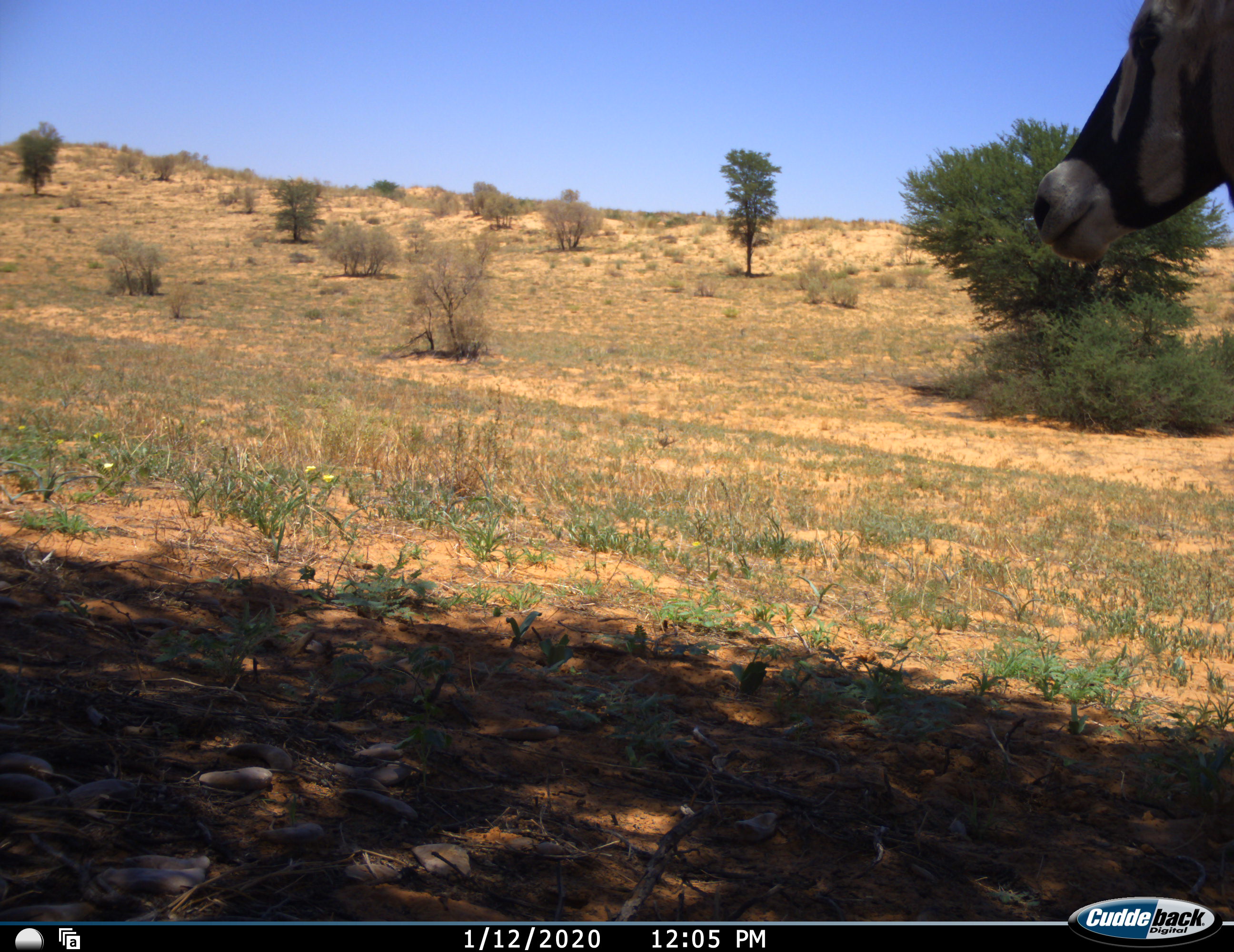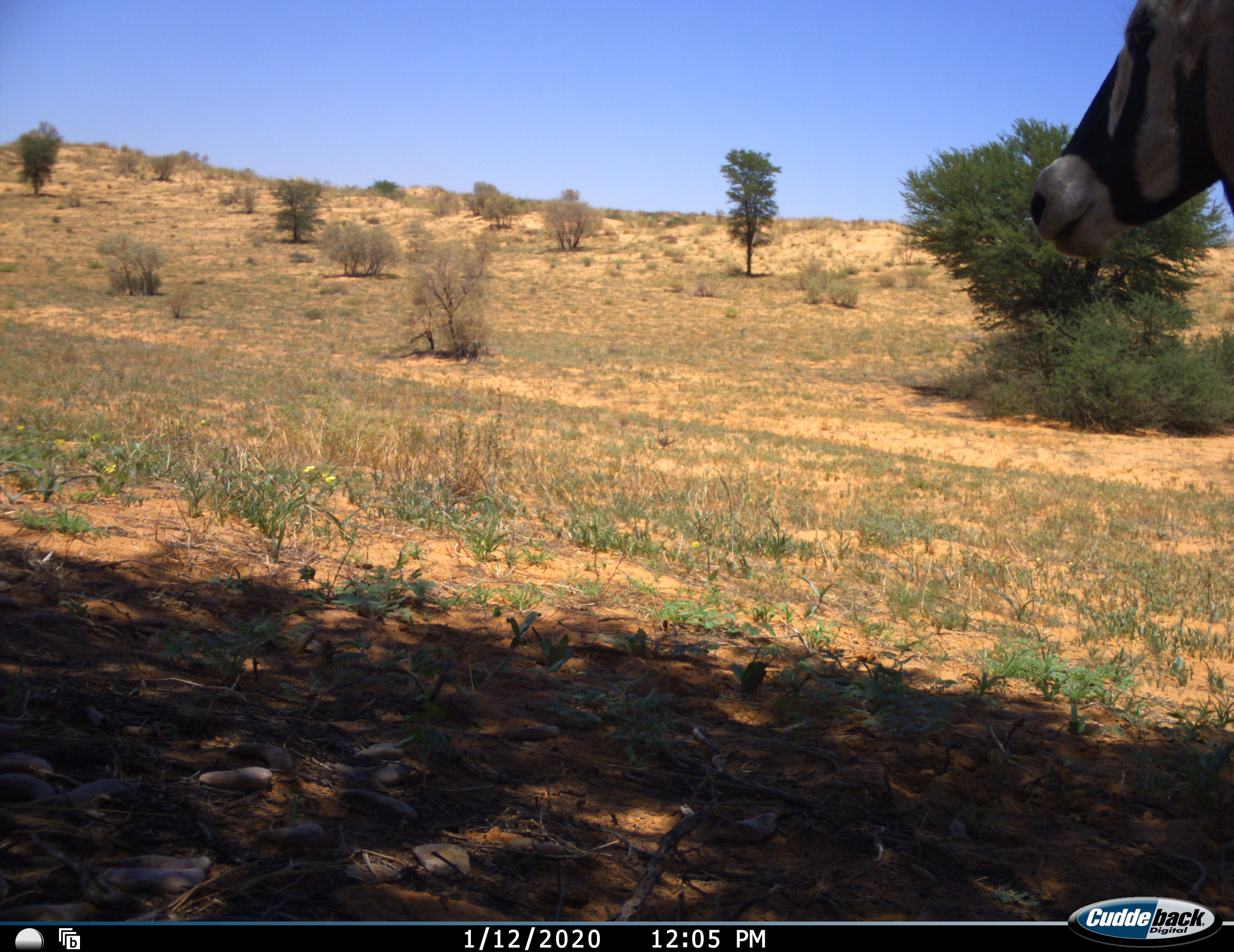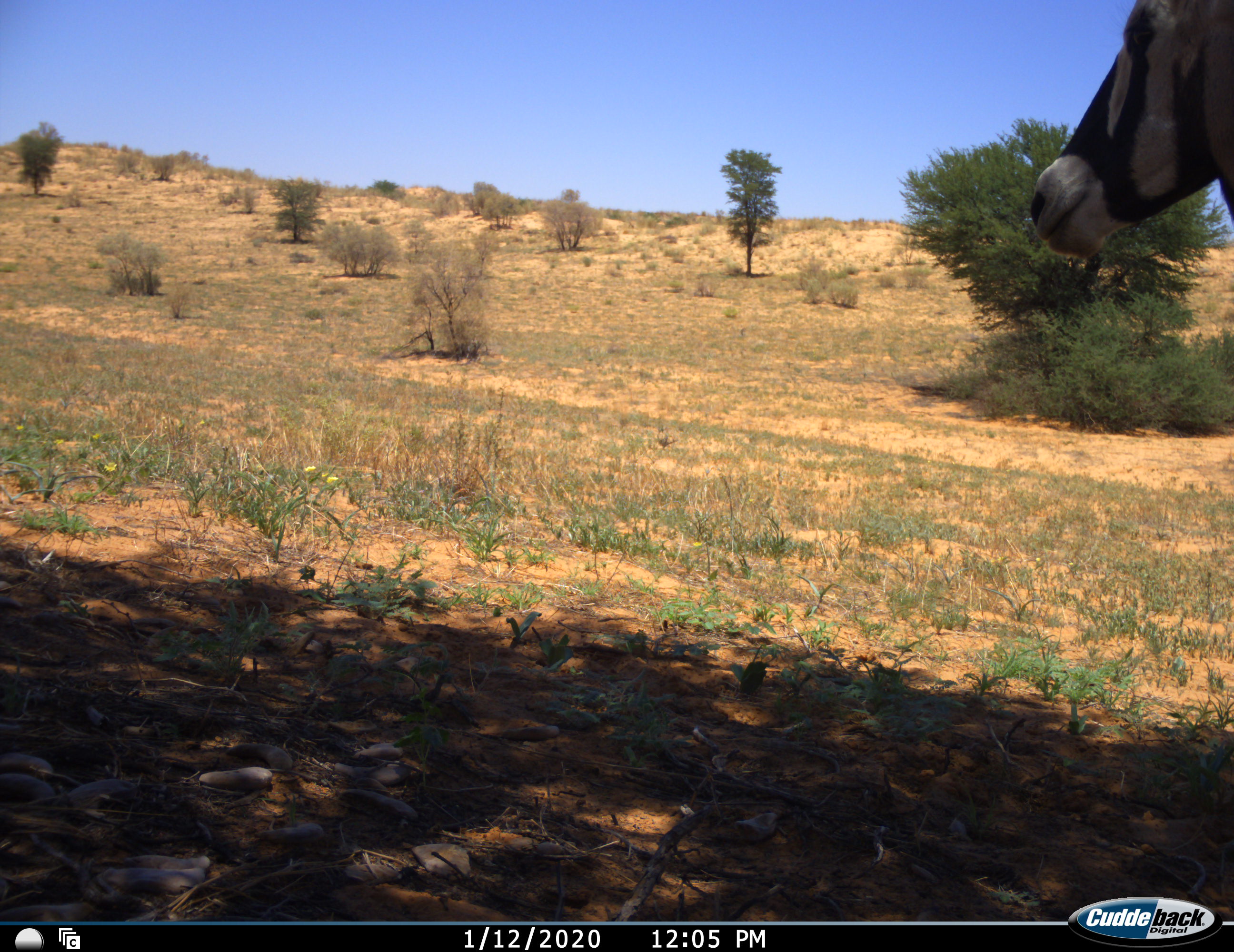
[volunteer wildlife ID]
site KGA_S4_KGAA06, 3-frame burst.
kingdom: Animalia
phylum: Chordata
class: Mammalia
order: Artiodactyla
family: Bovidae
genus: Oryx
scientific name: Oryx gazella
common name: gemsbok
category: oryx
Oryx (gemsbok) (Oryx gazella), count 1. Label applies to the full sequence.